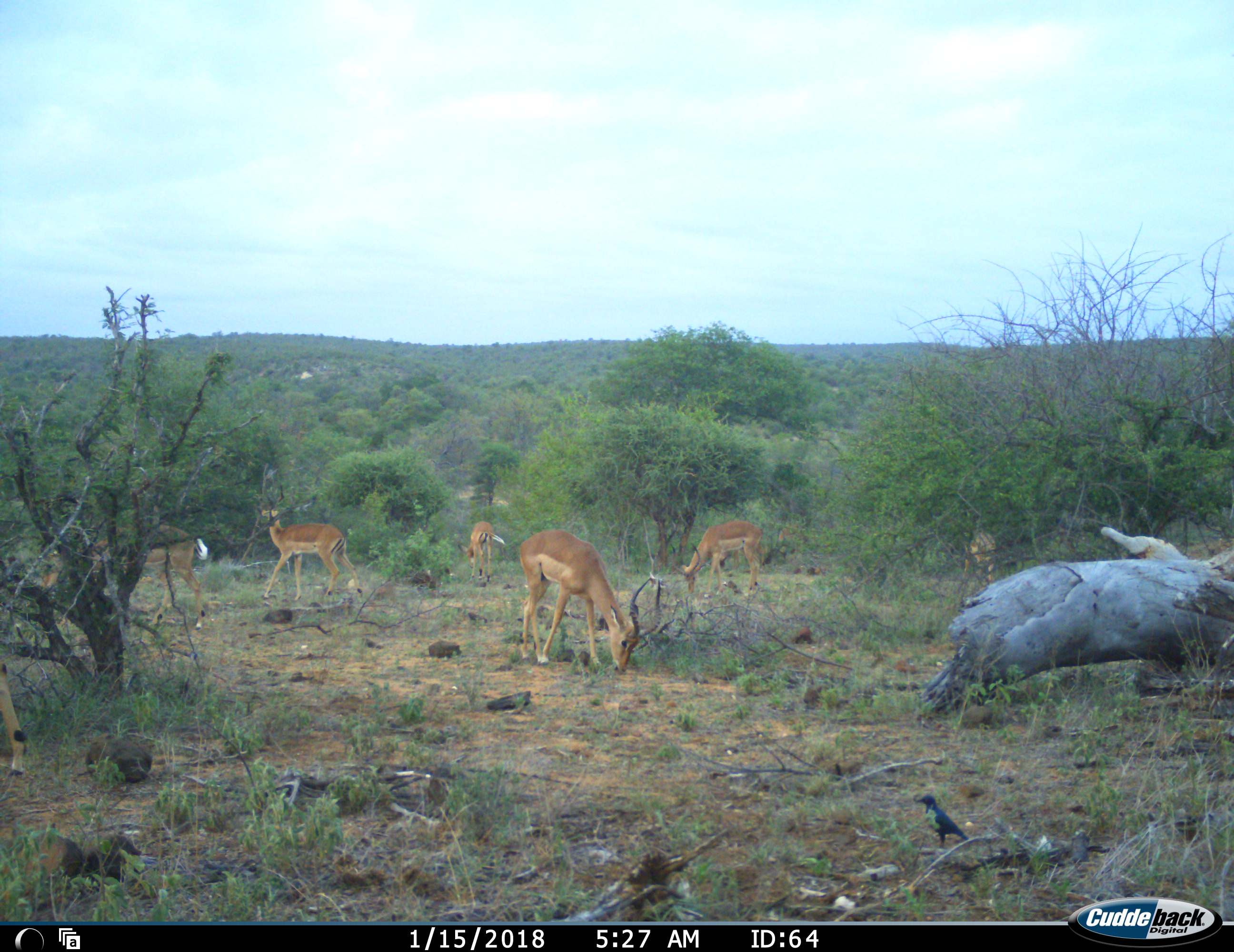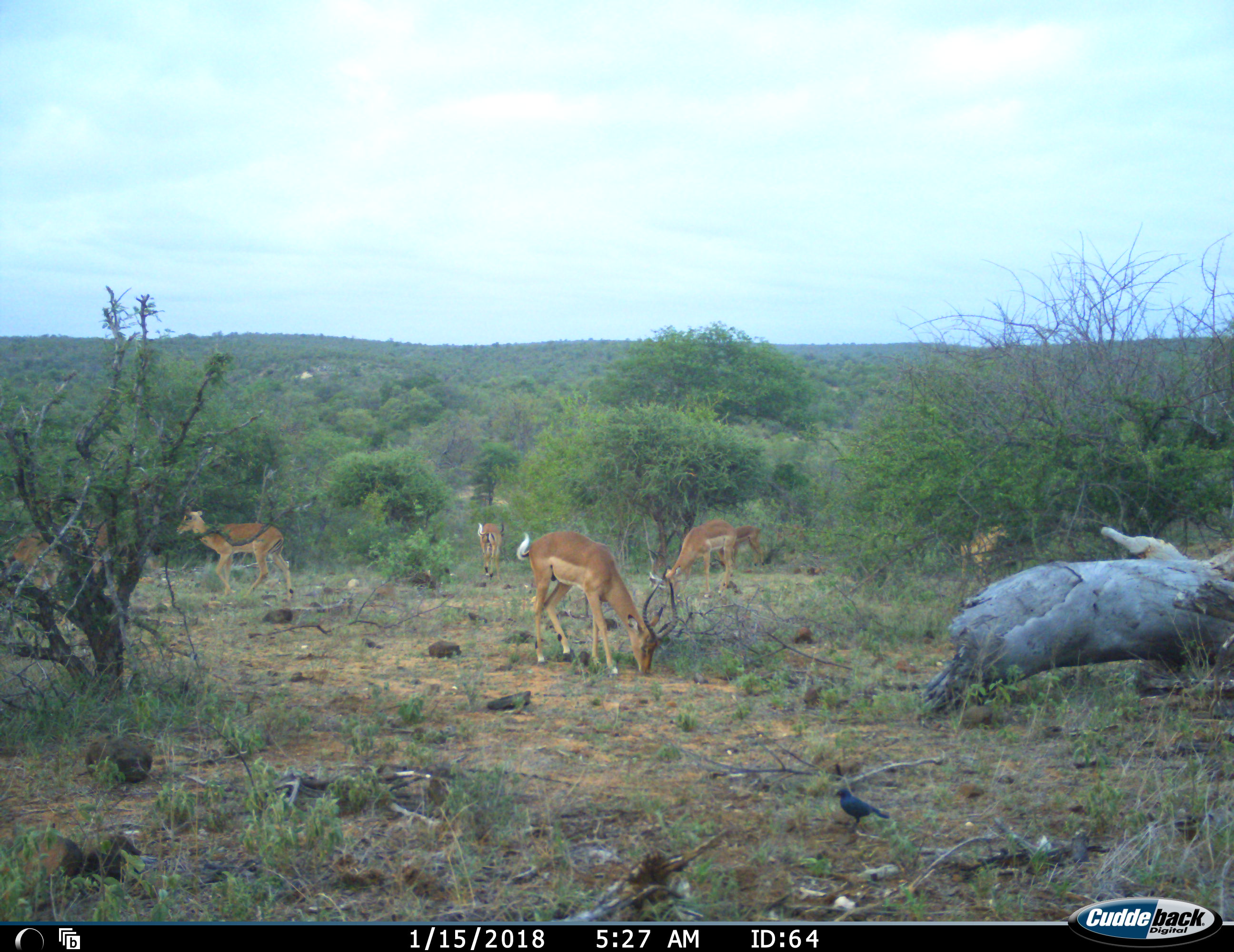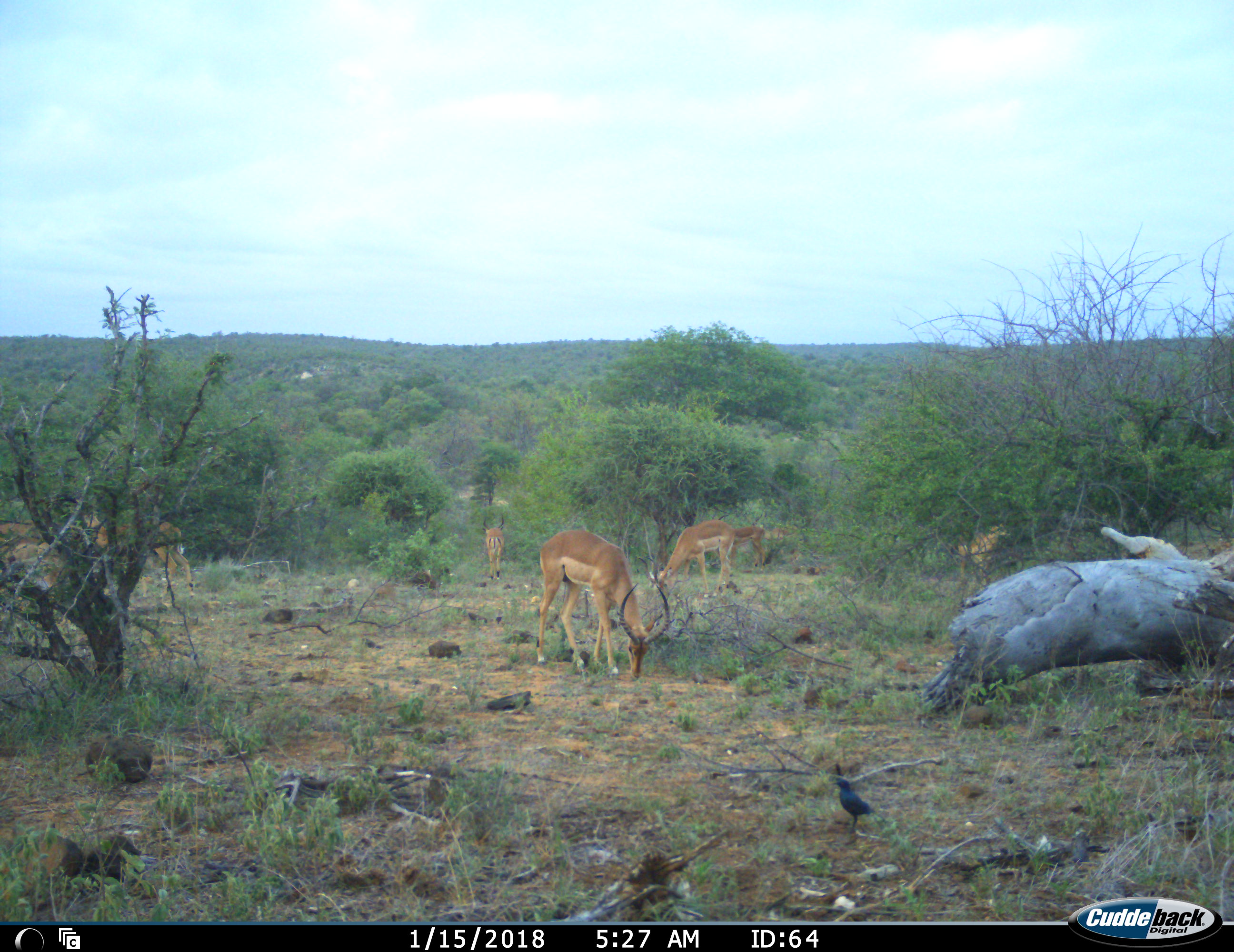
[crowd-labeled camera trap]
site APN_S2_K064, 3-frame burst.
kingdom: Animalia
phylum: Chordata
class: Mammalia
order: Artiodactyla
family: Bovidae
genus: Aepyceros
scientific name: Aepyceros melampus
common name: impala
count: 8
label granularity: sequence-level